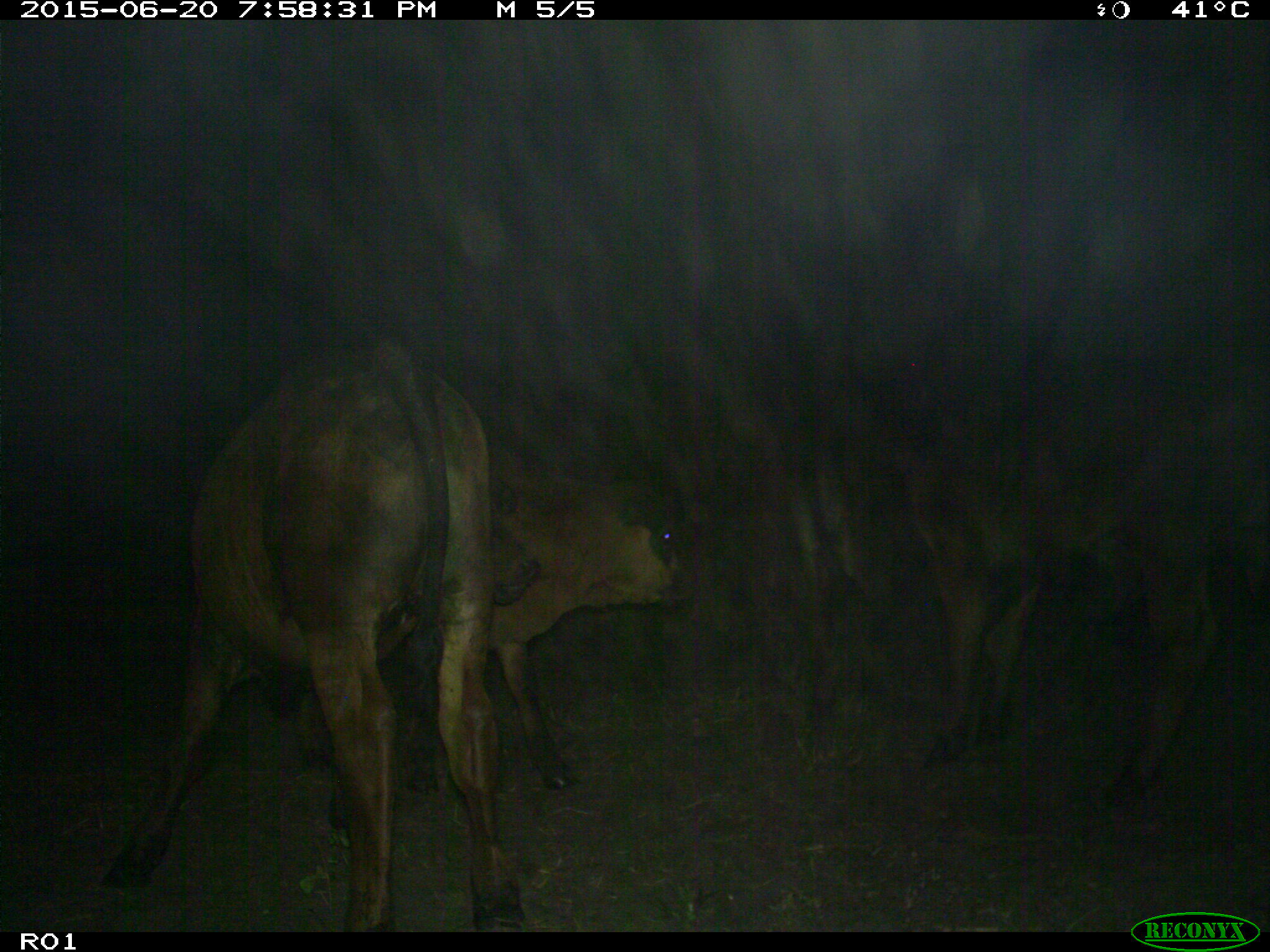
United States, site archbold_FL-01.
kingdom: Animalia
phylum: Chordata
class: Mammalia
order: Artiodactyla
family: Bovidae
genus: Bos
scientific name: Bos taurus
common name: domestic cow